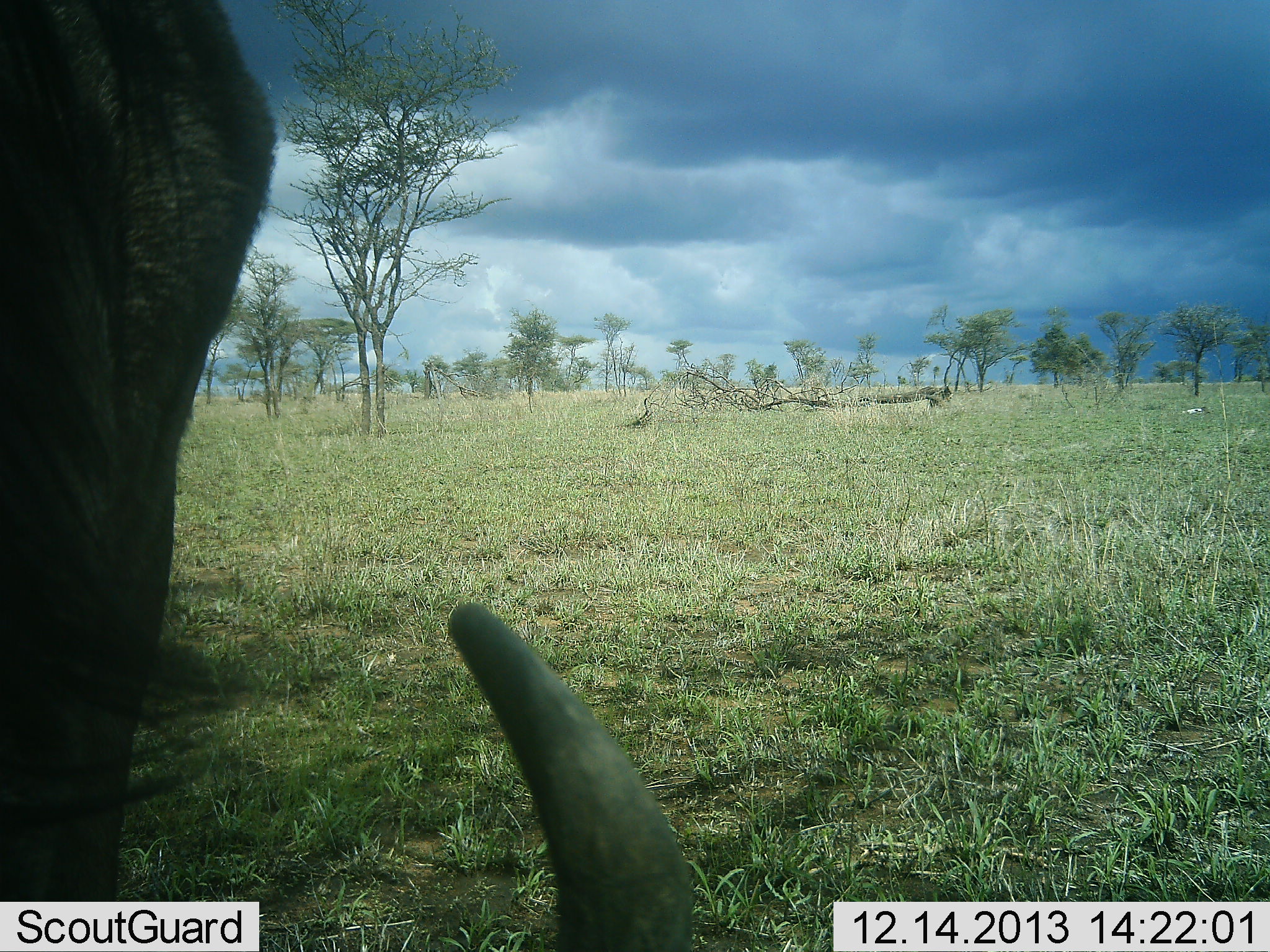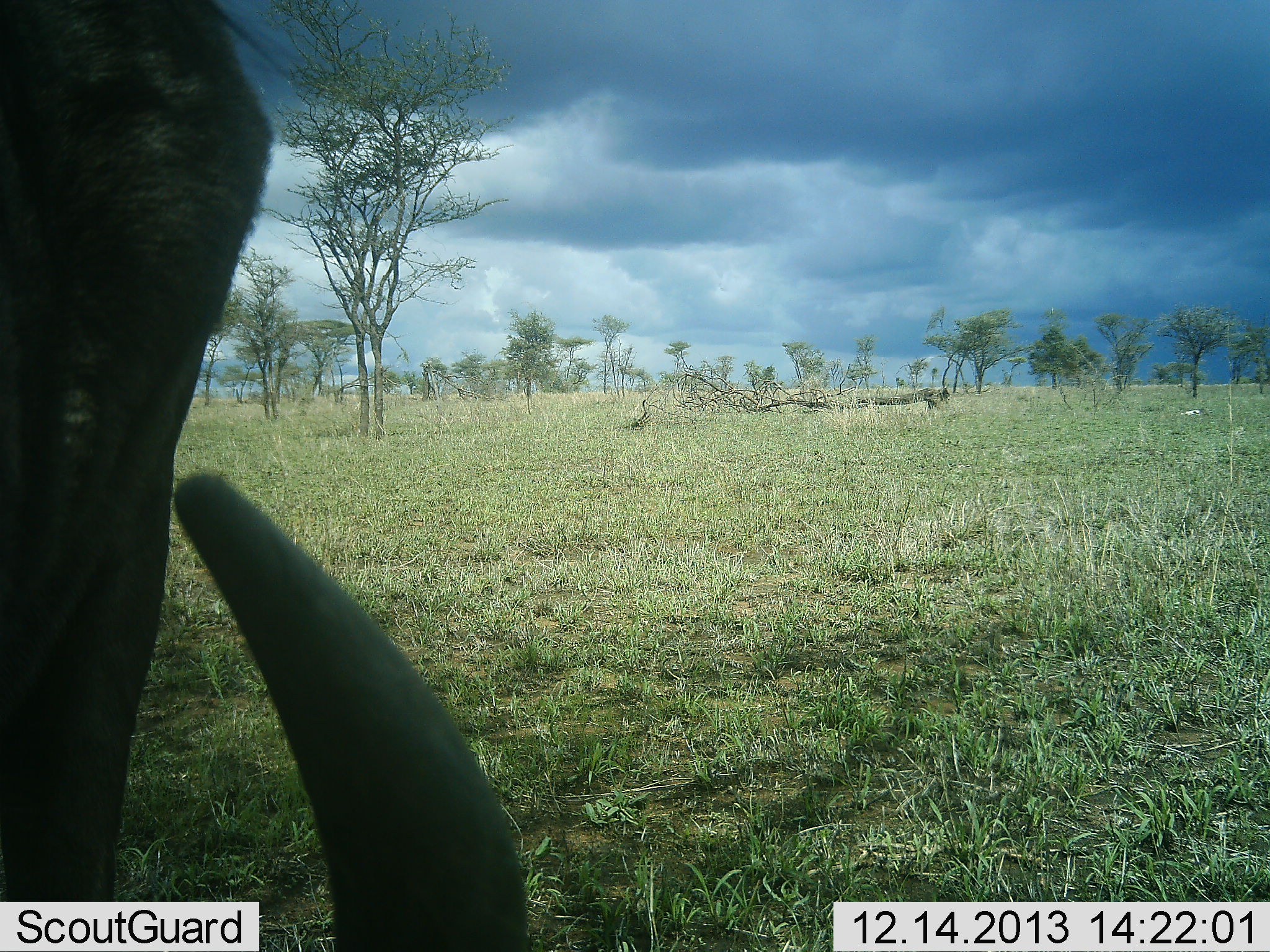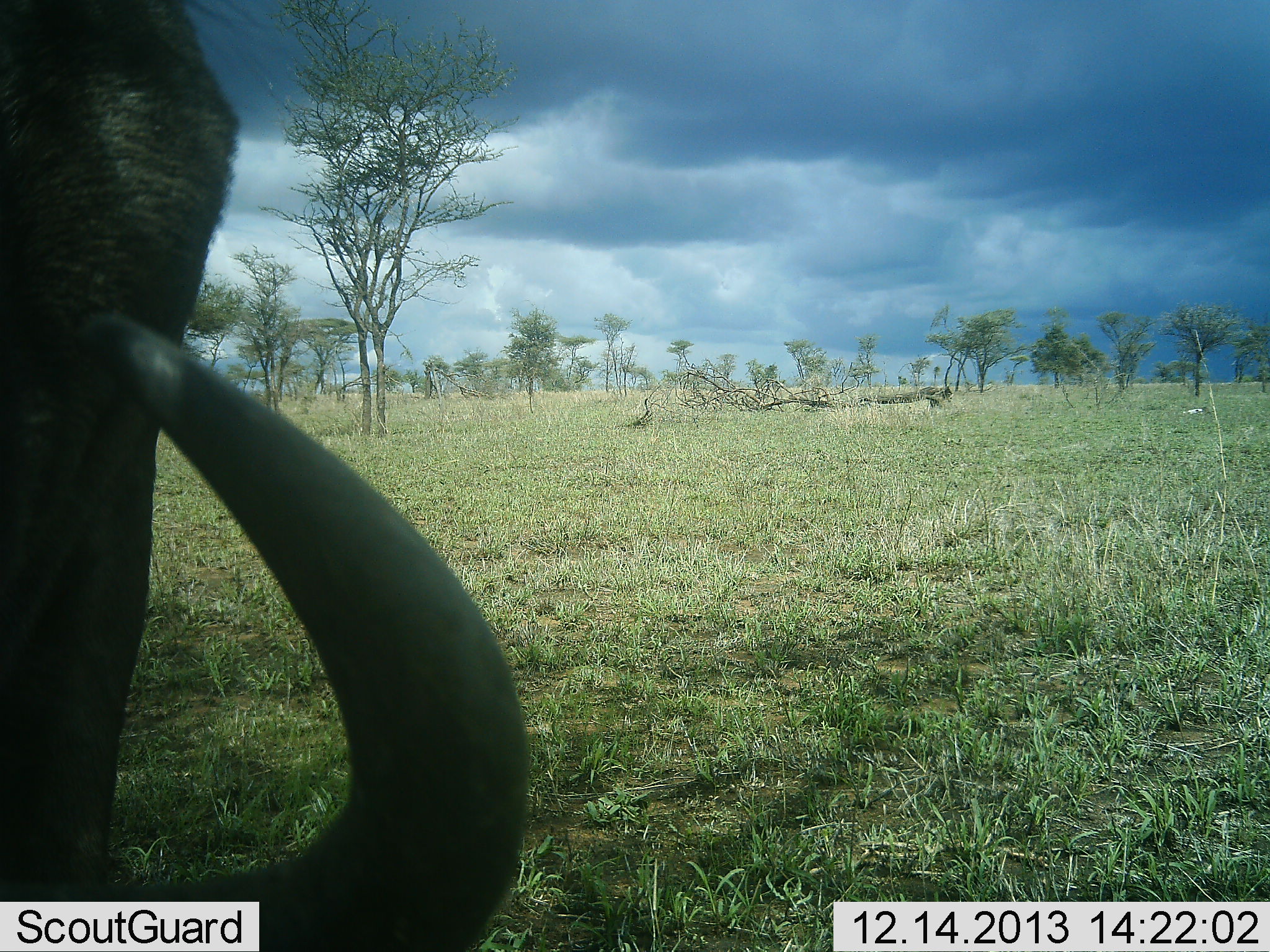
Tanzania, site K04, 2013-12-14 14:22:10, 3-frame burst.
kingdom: Animalia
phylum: Chordata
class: Mammalia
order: Artiodactyla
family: Bovidae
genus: Connochaetes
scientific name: Connochaetes taurinus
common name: blue wildebeest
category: wildebeest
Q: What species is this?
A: Wildebeest (blue wildebeest) (Connochaetes taurinus).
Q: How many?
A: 1.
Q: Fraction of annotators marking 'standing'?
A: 60%.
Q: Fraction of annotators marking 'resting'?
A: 0%.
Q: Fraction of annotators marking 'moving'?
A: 0%.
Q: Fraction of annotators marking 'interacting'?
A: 10%.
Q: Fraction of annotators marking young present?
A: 0%.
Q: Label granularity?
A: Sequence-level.